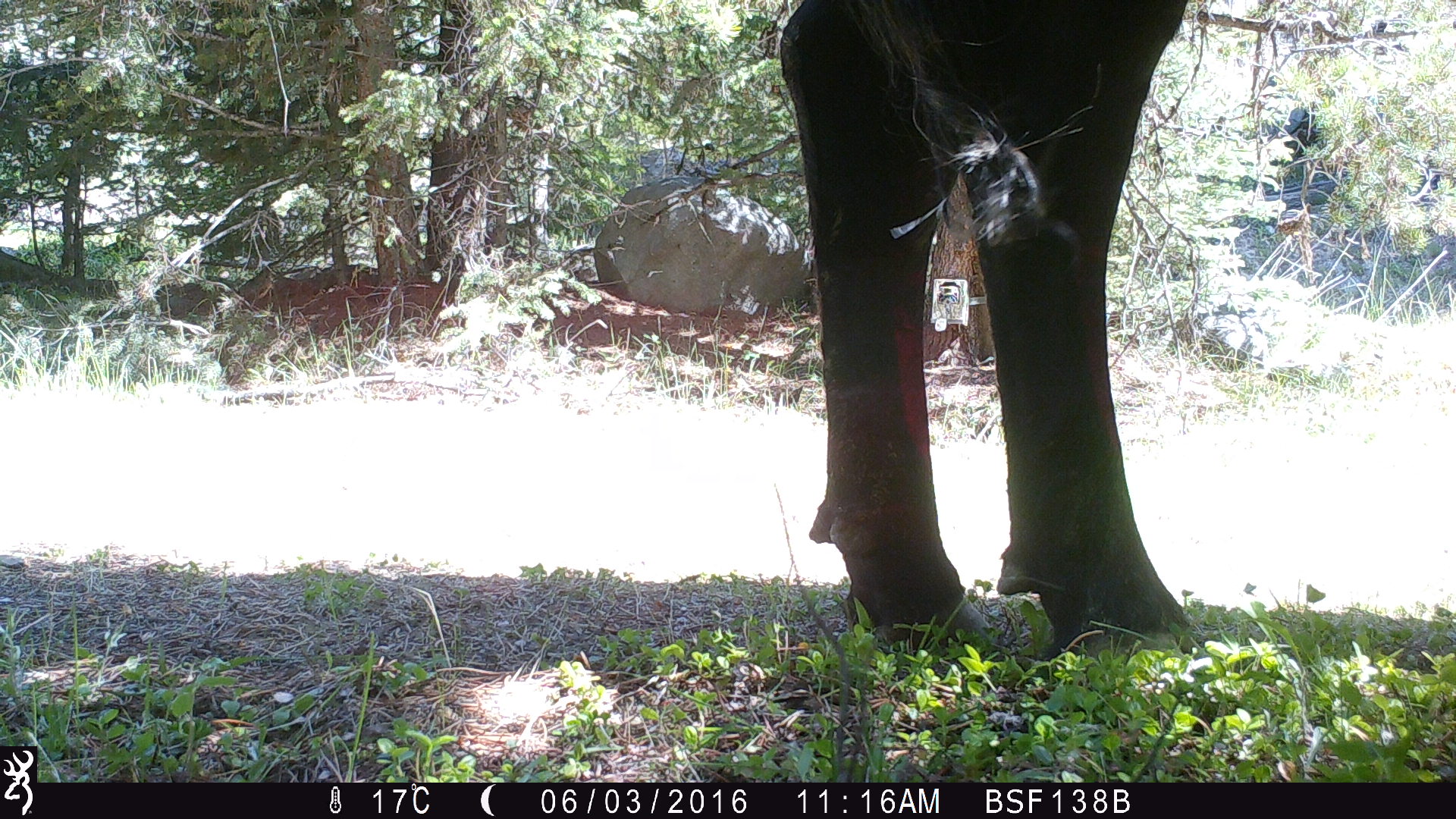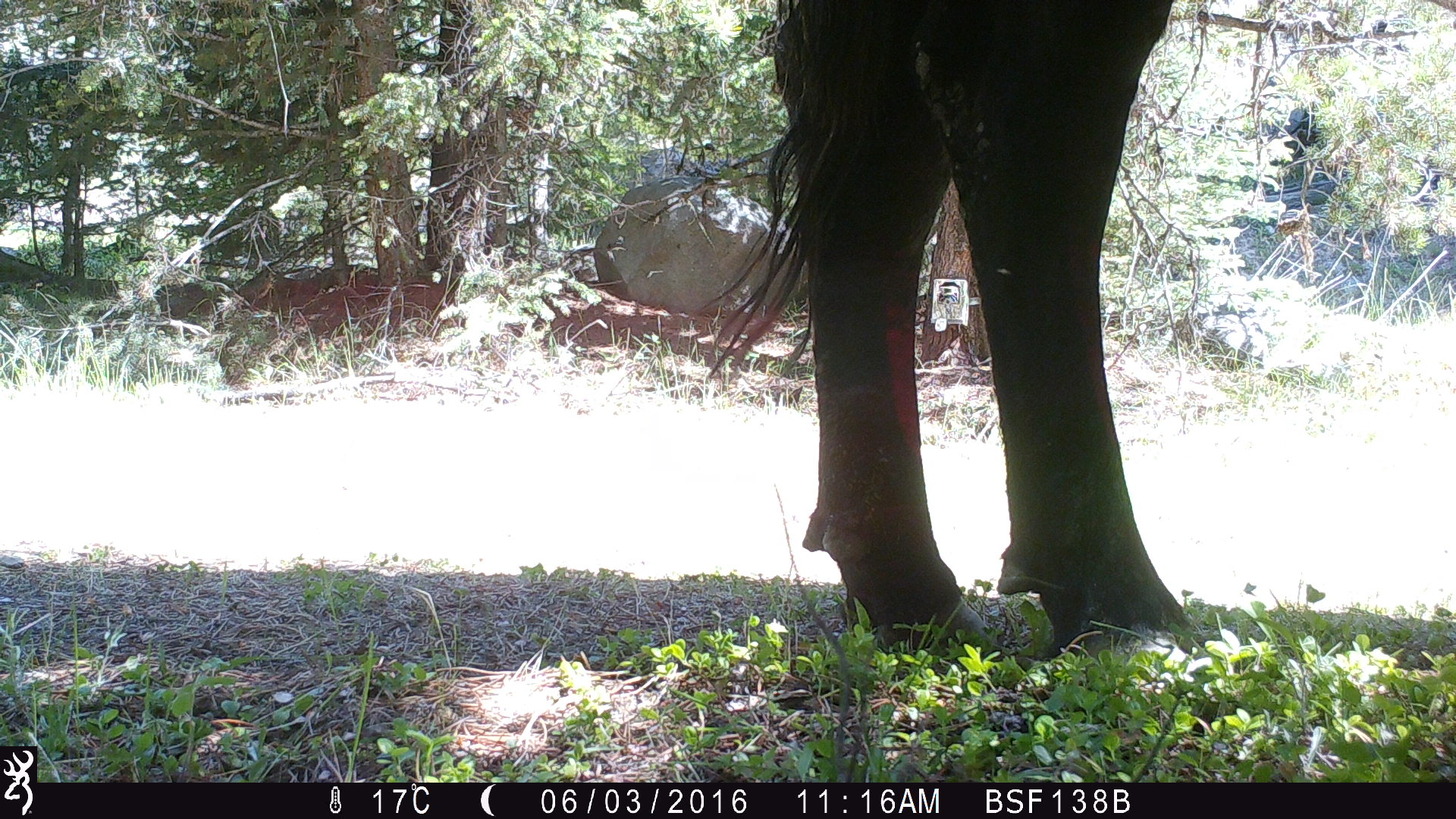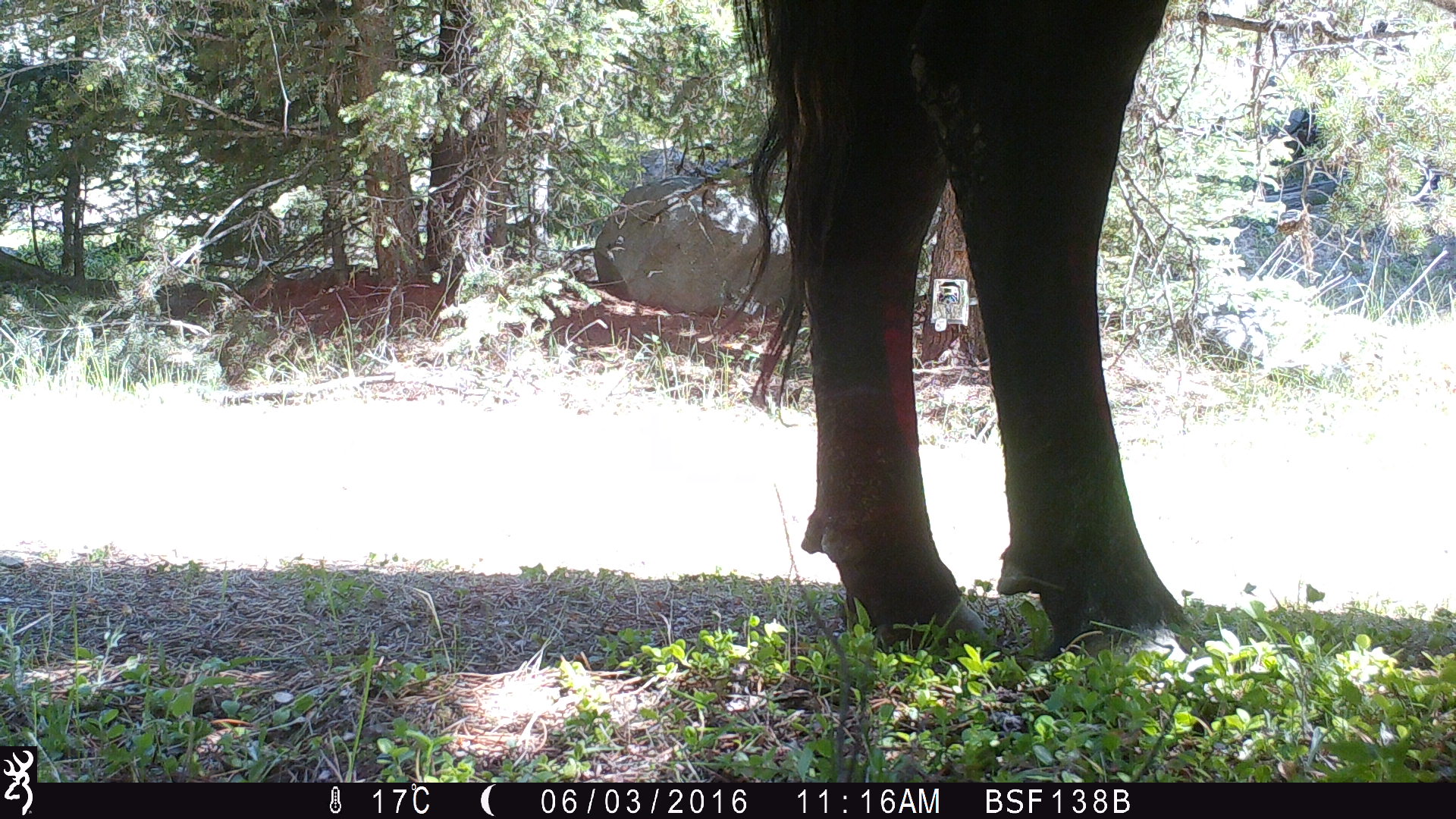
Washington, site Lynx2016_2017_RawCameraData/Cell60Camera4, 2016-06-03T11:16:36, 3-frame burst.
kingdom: Animalia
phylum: Chordata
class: Mammalia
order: Artiodactyla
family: Bovidae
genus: Bos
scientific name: Bos taurus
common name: domestic cattle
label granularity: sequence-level